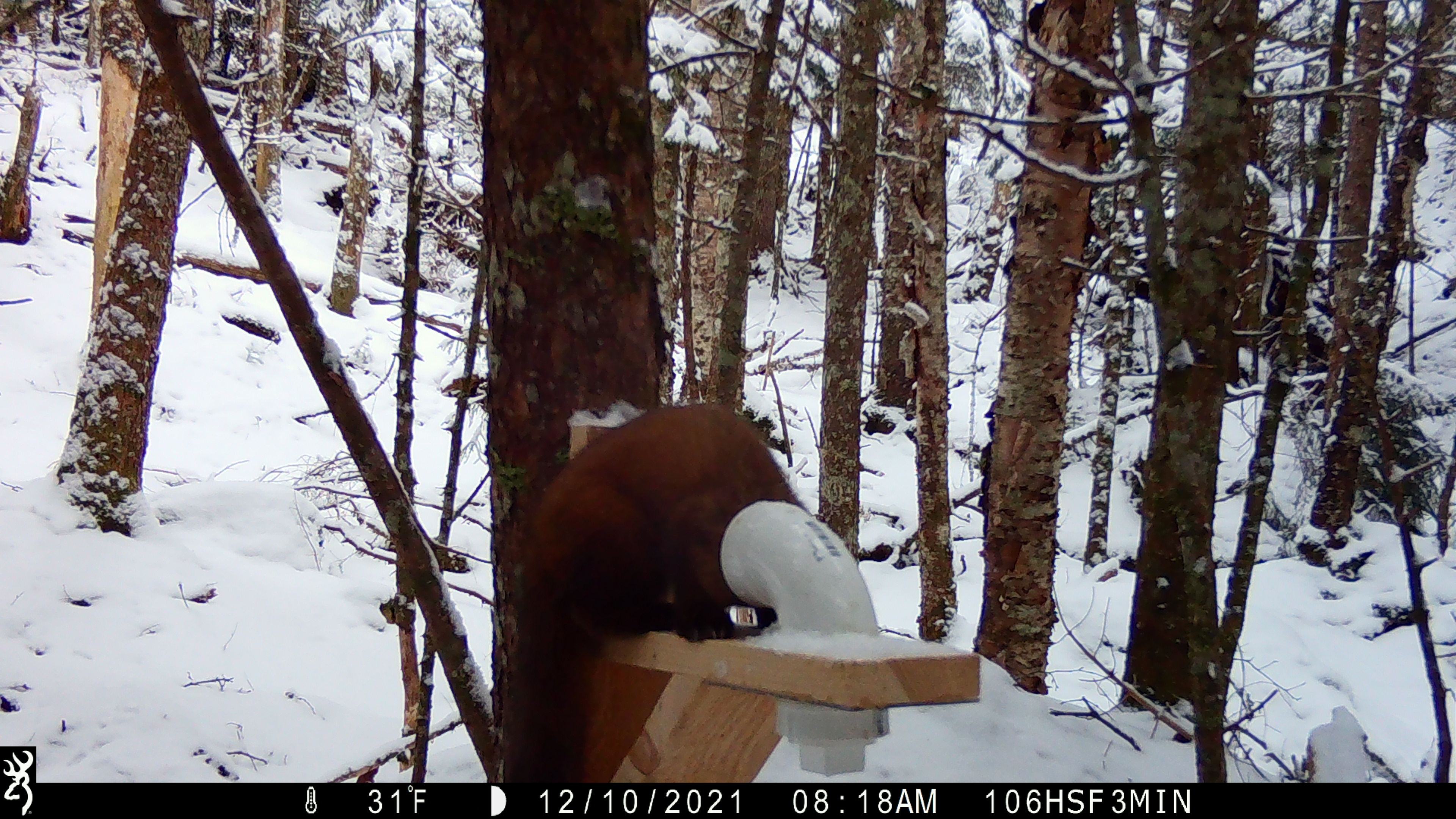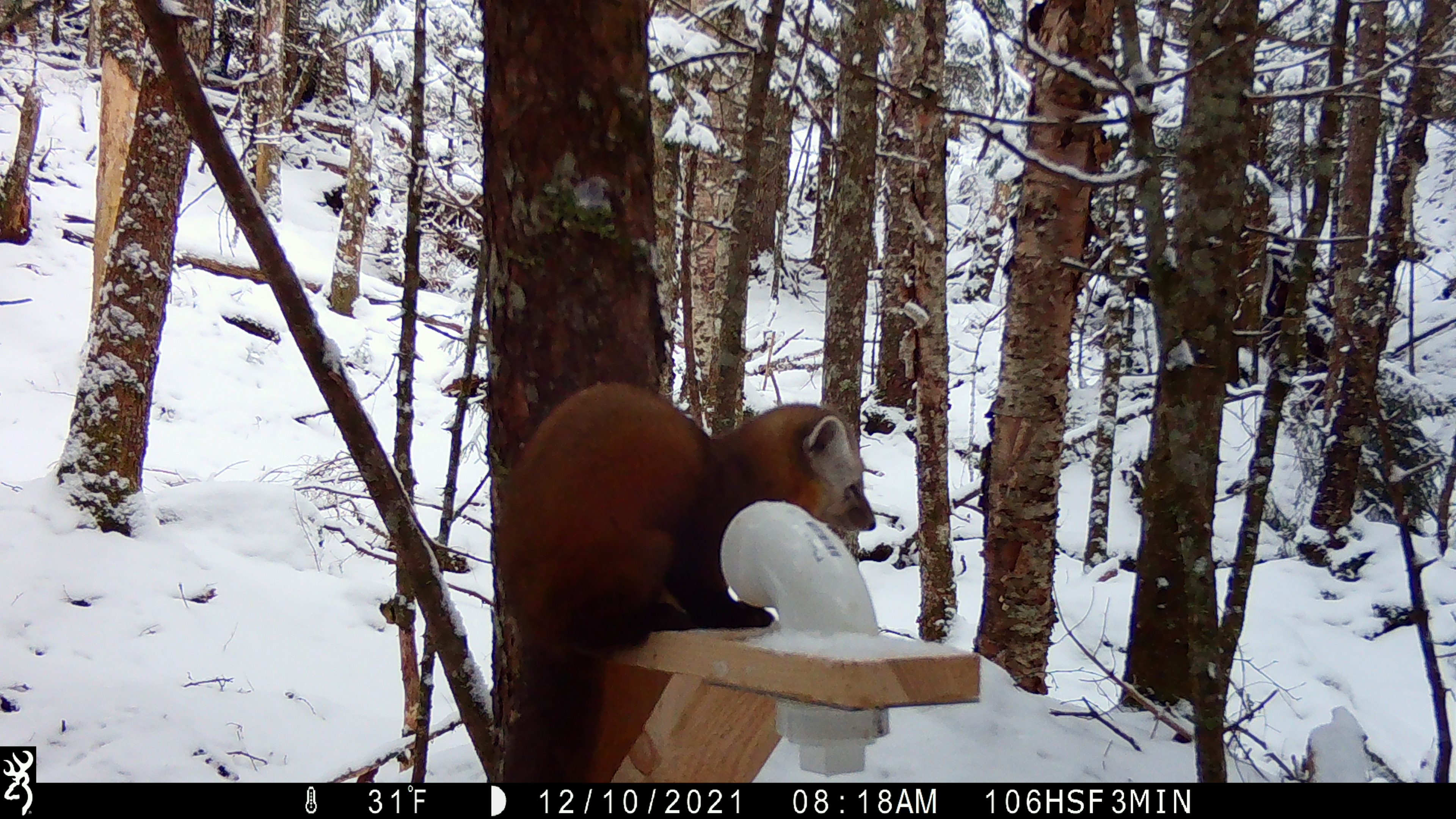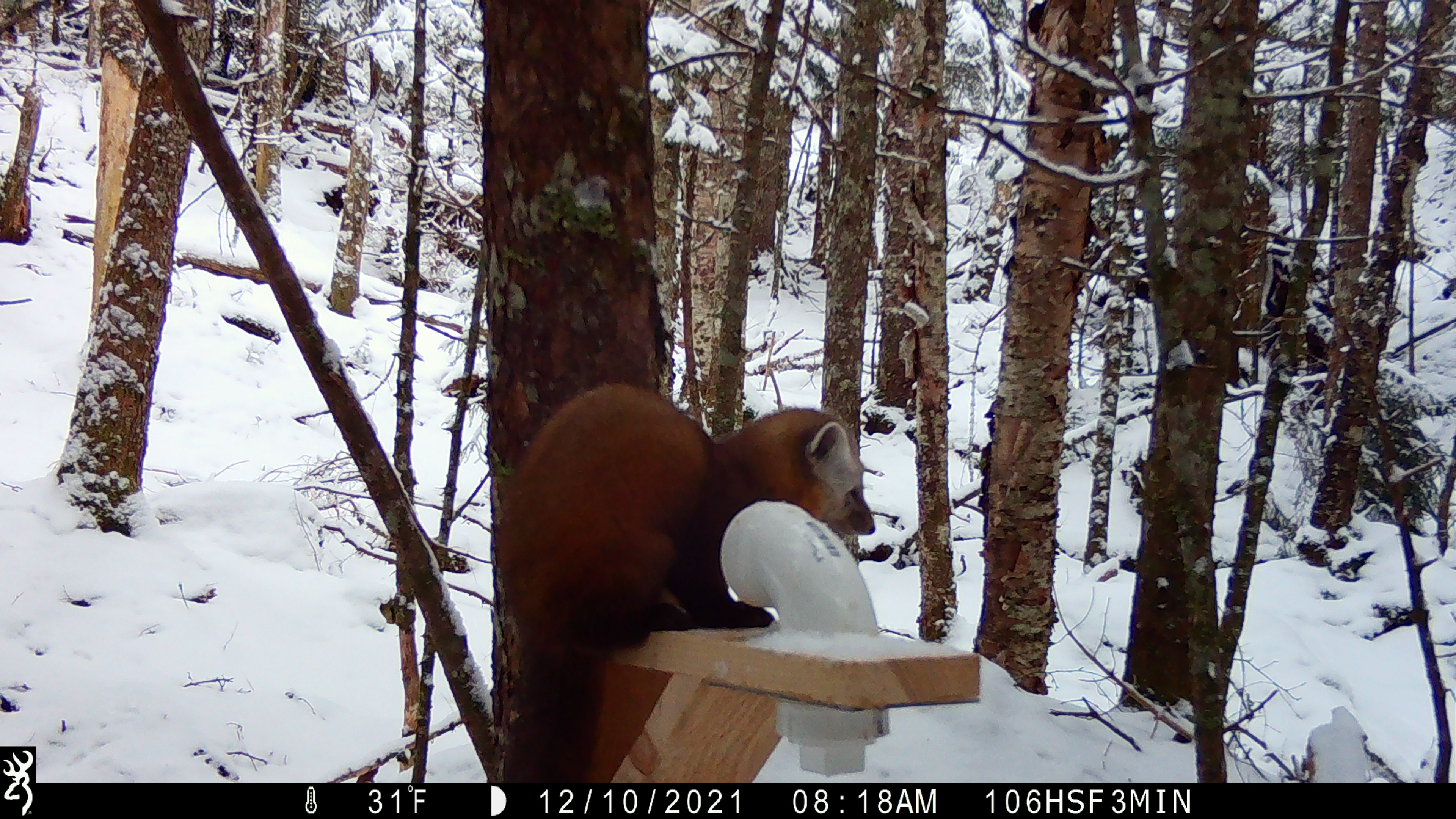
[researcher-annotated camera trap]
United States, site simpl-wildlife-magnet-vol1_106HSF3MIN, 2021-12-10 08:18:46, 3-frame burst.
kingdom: Animalia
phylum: Chordata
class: Mammalia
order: Carnivora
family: Mustelidae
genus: Martes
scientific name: Martes americana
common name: american marten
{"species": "american marten (Martes americana)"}